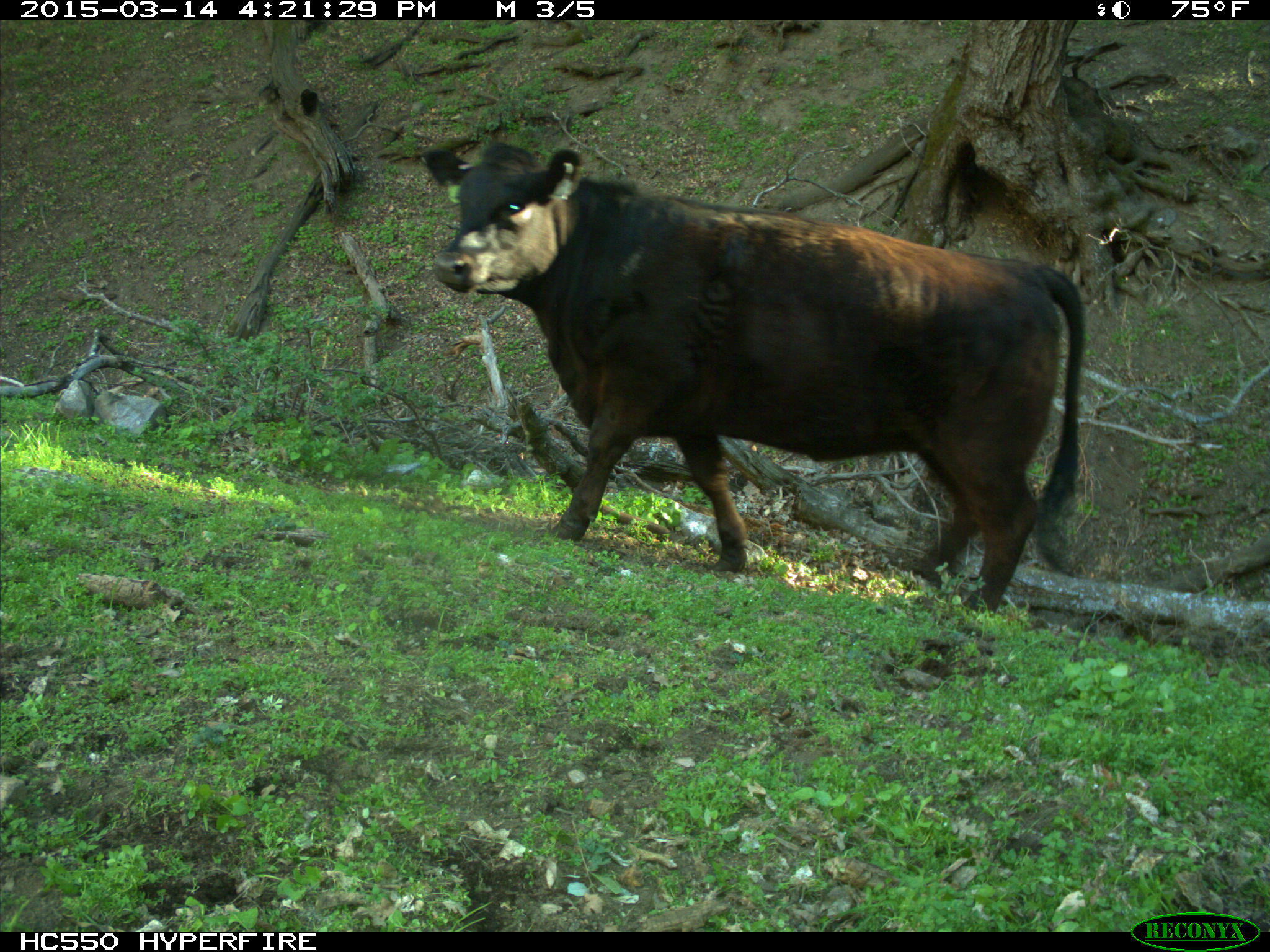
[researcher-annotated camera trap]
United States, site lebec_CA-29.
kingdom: Animalia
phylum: Chordata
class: Mammalia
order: Artiodactyla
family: Bovidae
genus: Bos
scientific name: Bos taurus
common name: domestic cow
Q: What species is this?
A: Bos taurus (domestic cow).